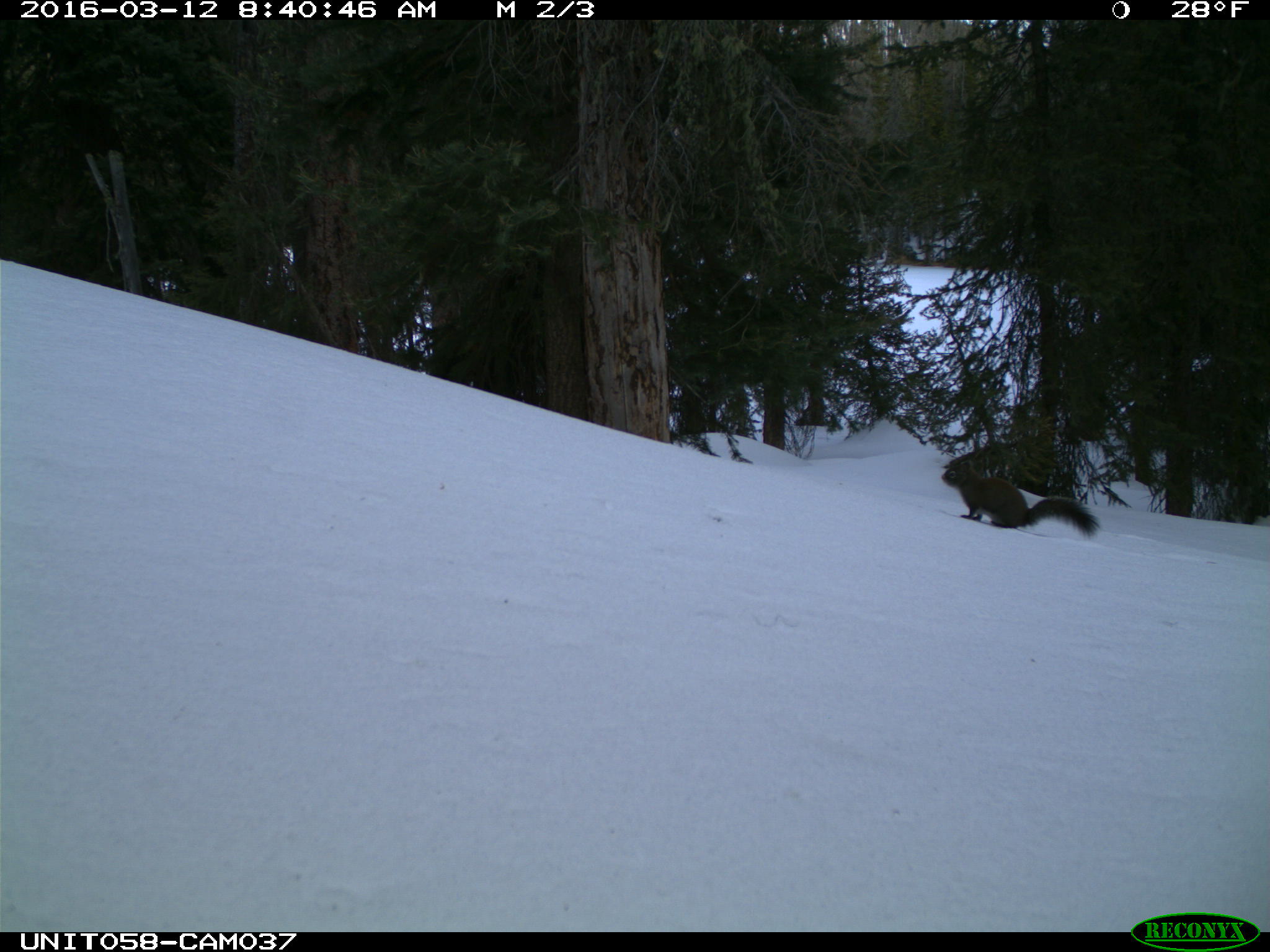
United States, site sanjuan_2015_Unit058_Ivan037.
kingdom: Animalia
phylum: Chordata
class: Mammalia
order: Rodentia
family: Sciuridae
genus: Tamiasciurus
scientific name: Tamiasciurus hudsonicus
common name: american red squirrel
Tamiasciurus hudsonicus (american red squirrel).